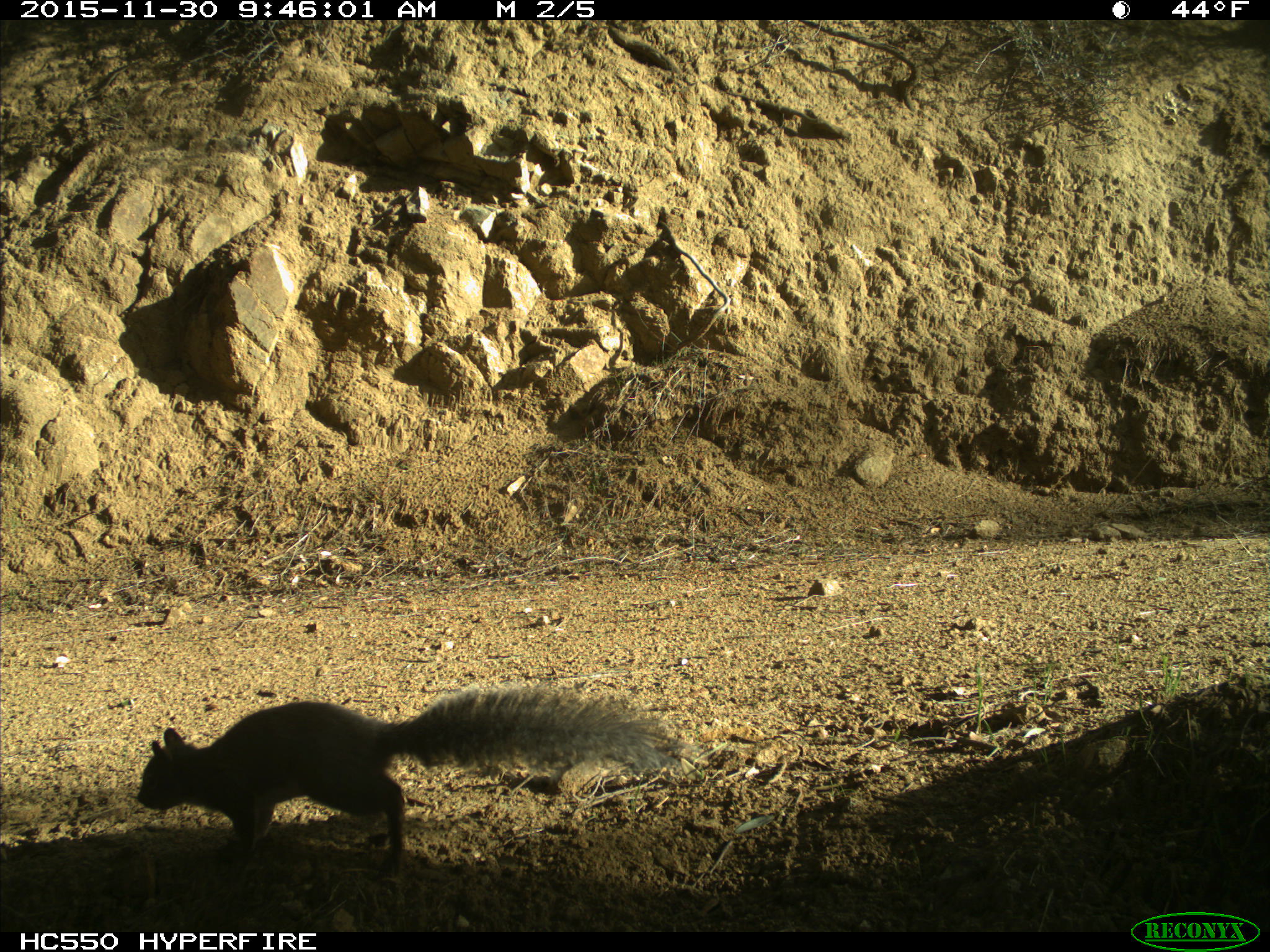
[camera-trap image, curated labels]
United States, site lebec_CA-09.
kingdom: Animalia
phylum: Chordata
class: Mammalia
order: Rodentia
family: Sciuridae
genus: Sciurus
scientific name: Sciurus carolinensis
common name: eastern gray squirrel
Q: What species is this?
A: Sciurus carolinensis (eastern gray squirrel).